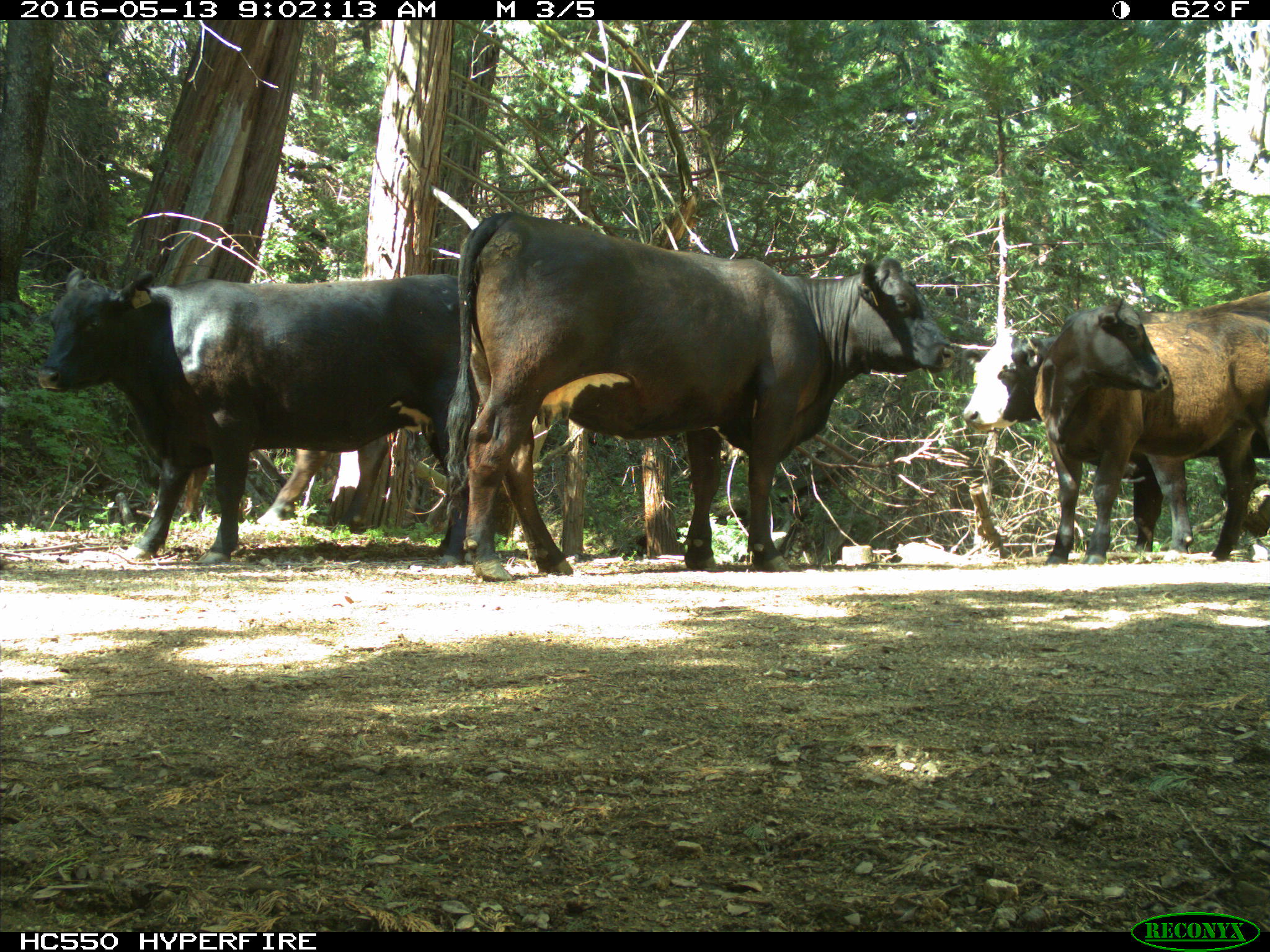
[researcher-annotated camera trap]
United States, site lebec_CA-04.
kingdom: Animalia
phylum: Chordata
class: Mammalia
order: Artiodactyla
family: Bovidae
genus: Bos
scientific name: Bos taurus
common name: domestic cow